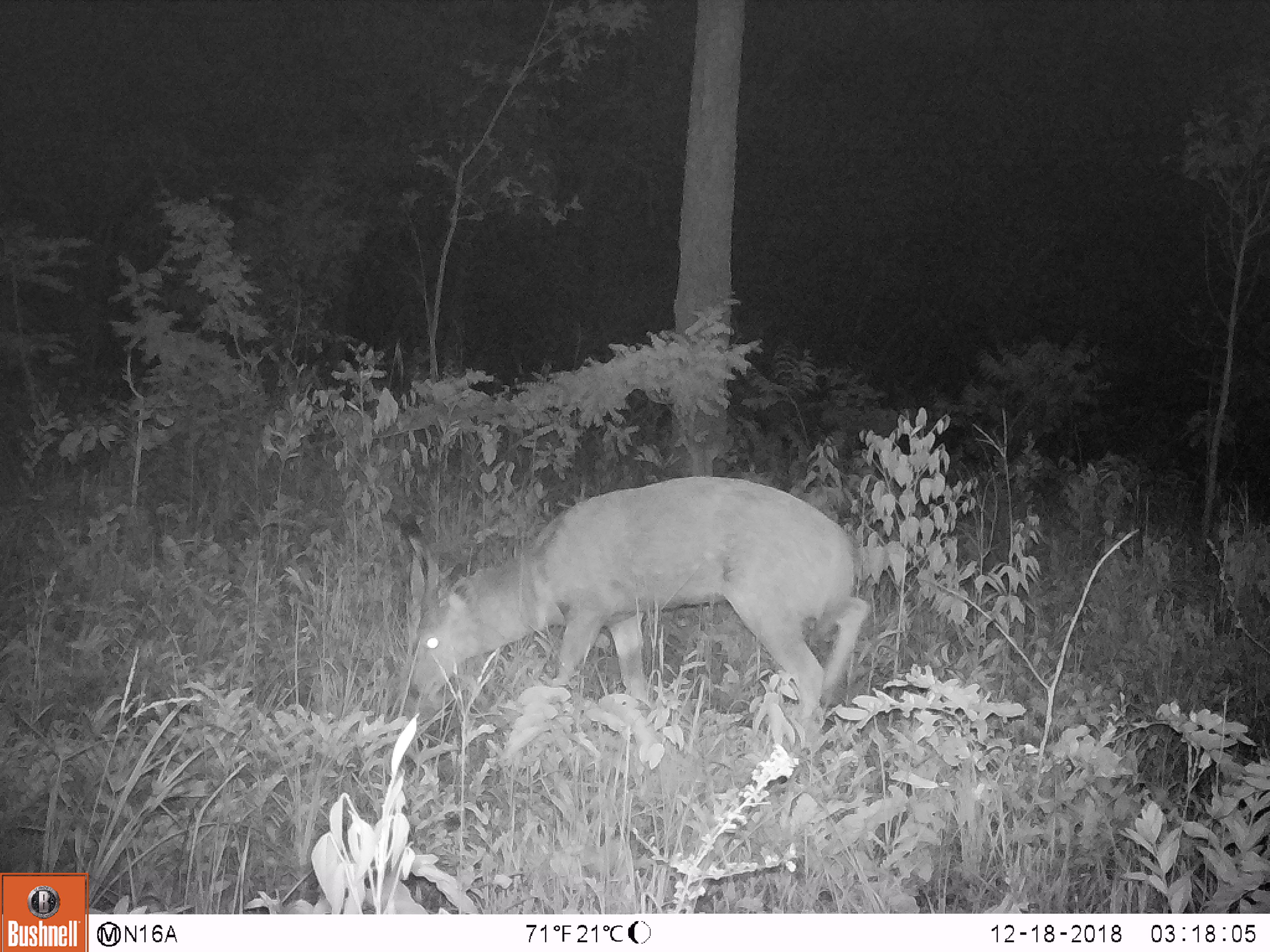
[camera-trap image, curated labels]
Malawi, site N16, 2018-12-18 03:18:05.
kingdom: Animalia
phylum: Chordata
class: Mammalia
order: Artiodactyla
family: Bovidae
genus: Tragelaphus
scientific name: Tragelaphus sylvaticus sylvaticus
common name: cape bushbuck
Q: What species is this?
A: Cape bushbuck (Tragelaphus sylvaticus sylvaticus).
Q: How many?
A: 1.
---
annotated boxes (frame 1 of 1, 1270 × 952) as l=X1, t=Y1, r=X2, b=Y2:
cape bushbuck: l=381, t=463, r=877, b=733